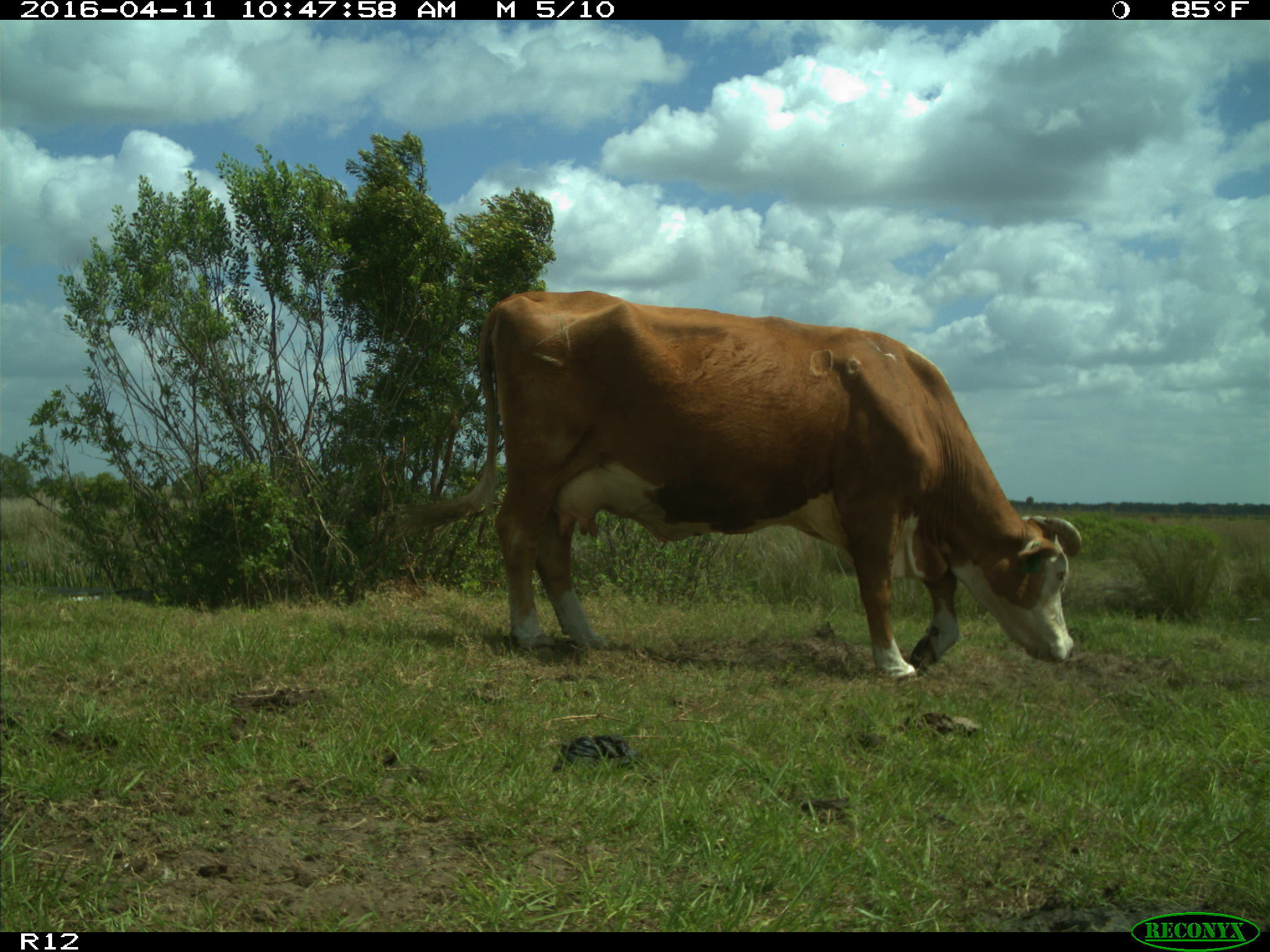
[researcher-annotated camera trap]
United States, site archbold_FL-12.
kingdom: Animalia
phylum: Chordata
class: Mammalia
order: Artiodactyla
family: Bovidae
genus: Bos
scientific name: Bos taurus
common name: domestic cow